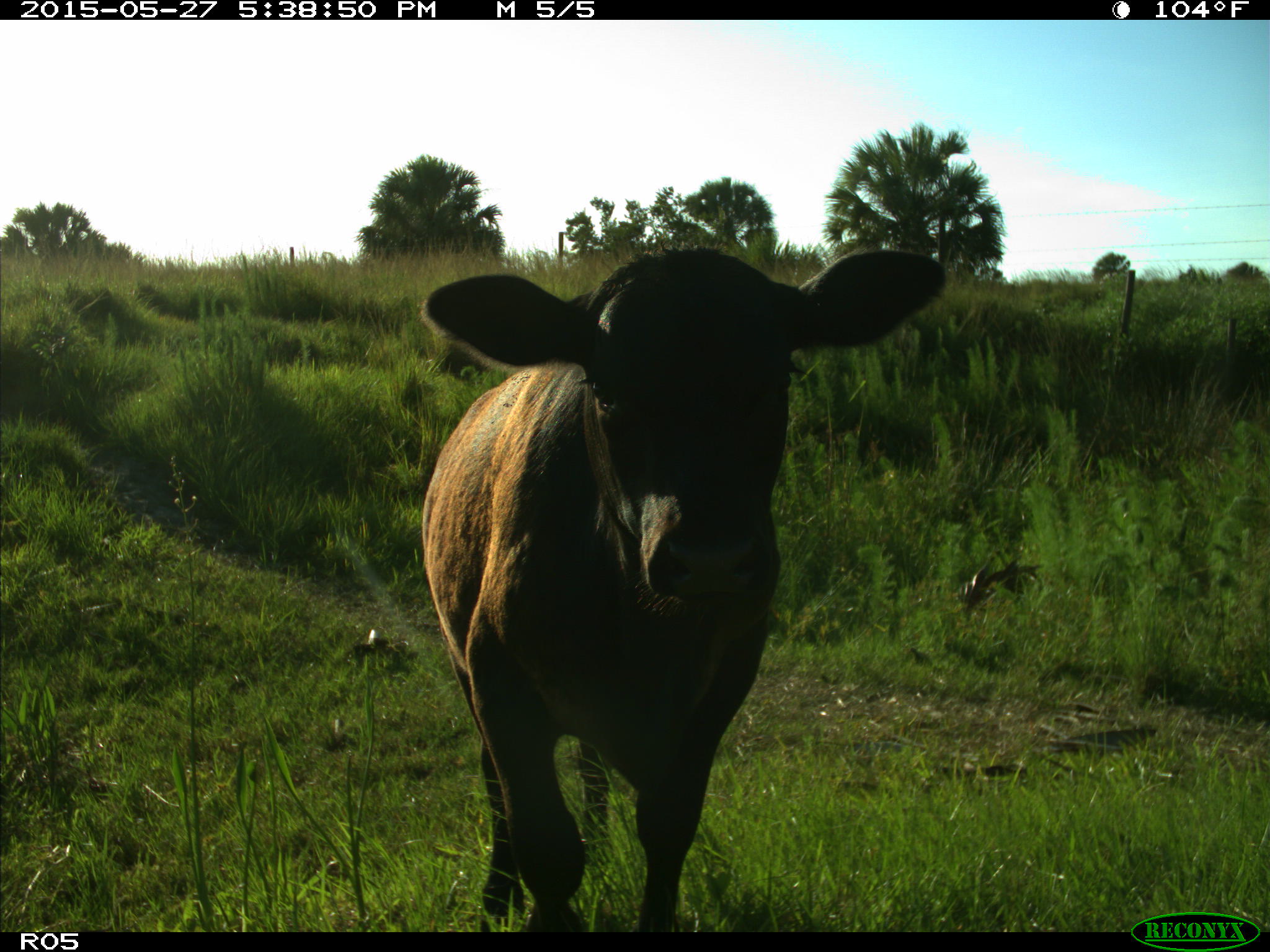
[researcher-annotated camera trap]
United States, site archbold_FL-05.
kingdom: Animalia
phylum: Chordata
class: Mammalia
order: Artiodactyla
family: Bovidae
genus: Bos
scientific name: Bos taurus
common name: domestic cow